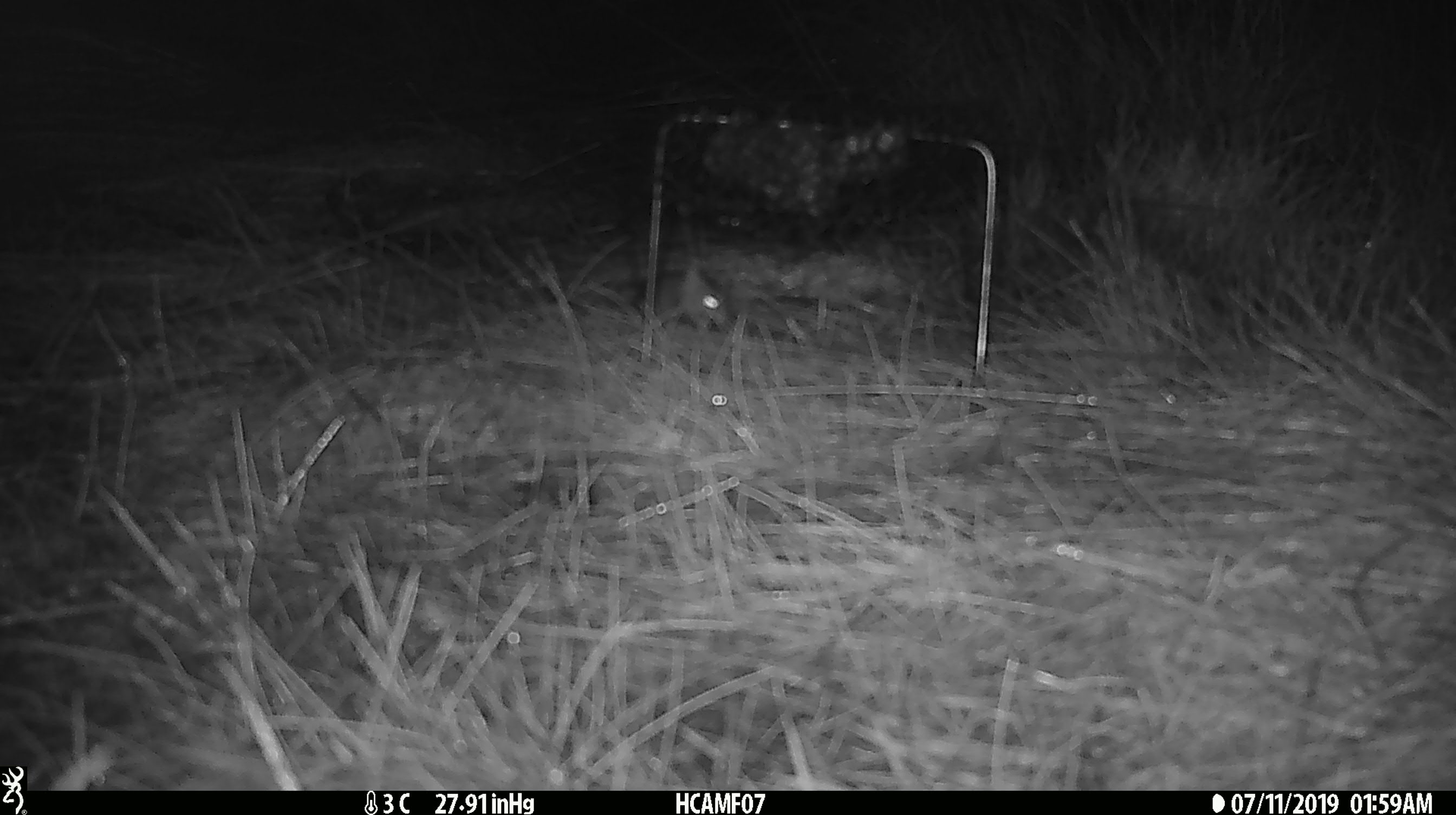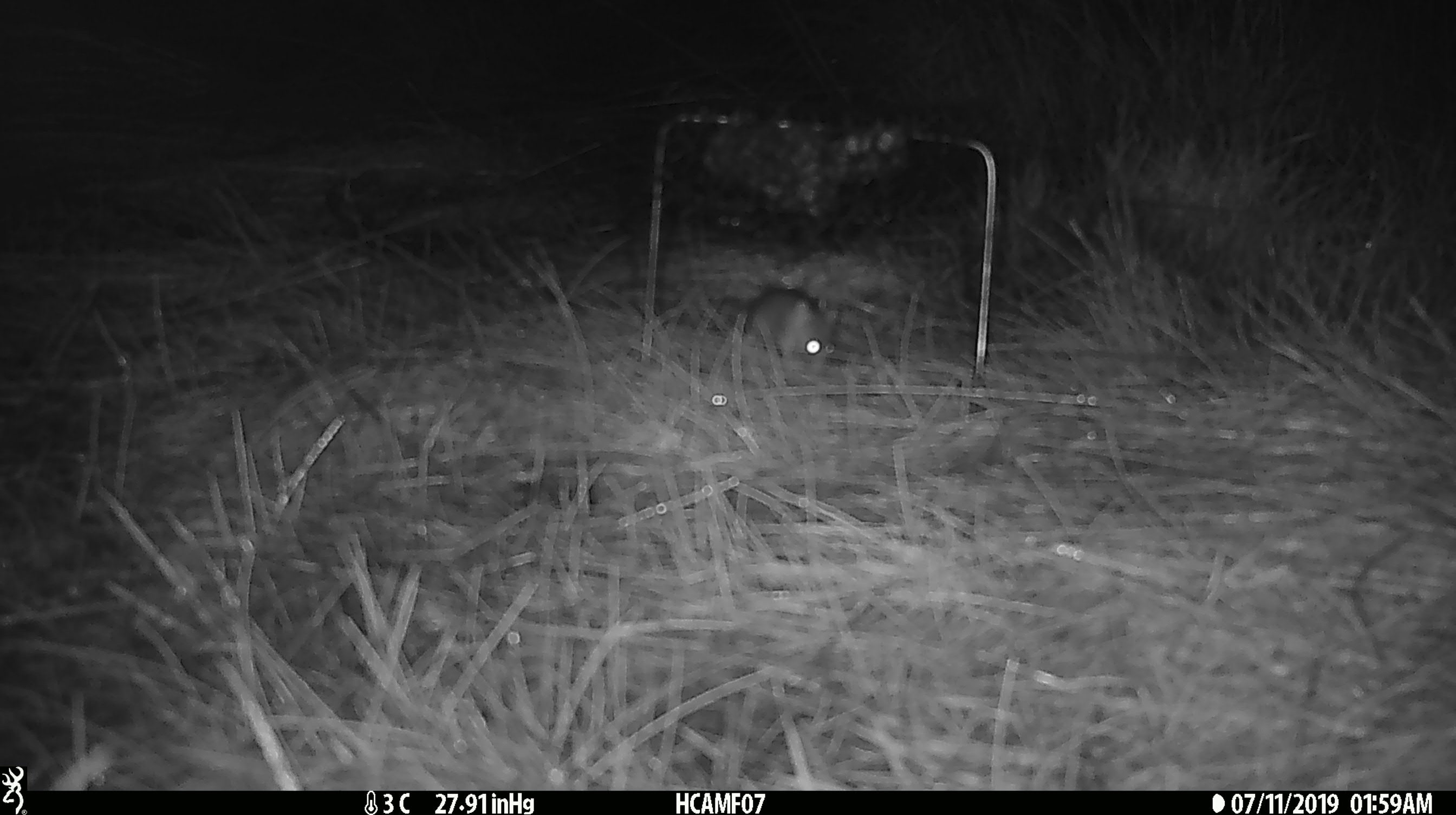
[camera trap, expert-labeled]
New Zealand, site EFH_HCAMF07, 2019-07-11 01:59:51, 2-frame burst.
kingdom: Animalia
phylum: Chordata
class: Mammalia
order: Rodentia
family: Muridae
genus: Mus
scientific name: Mus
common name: mouse